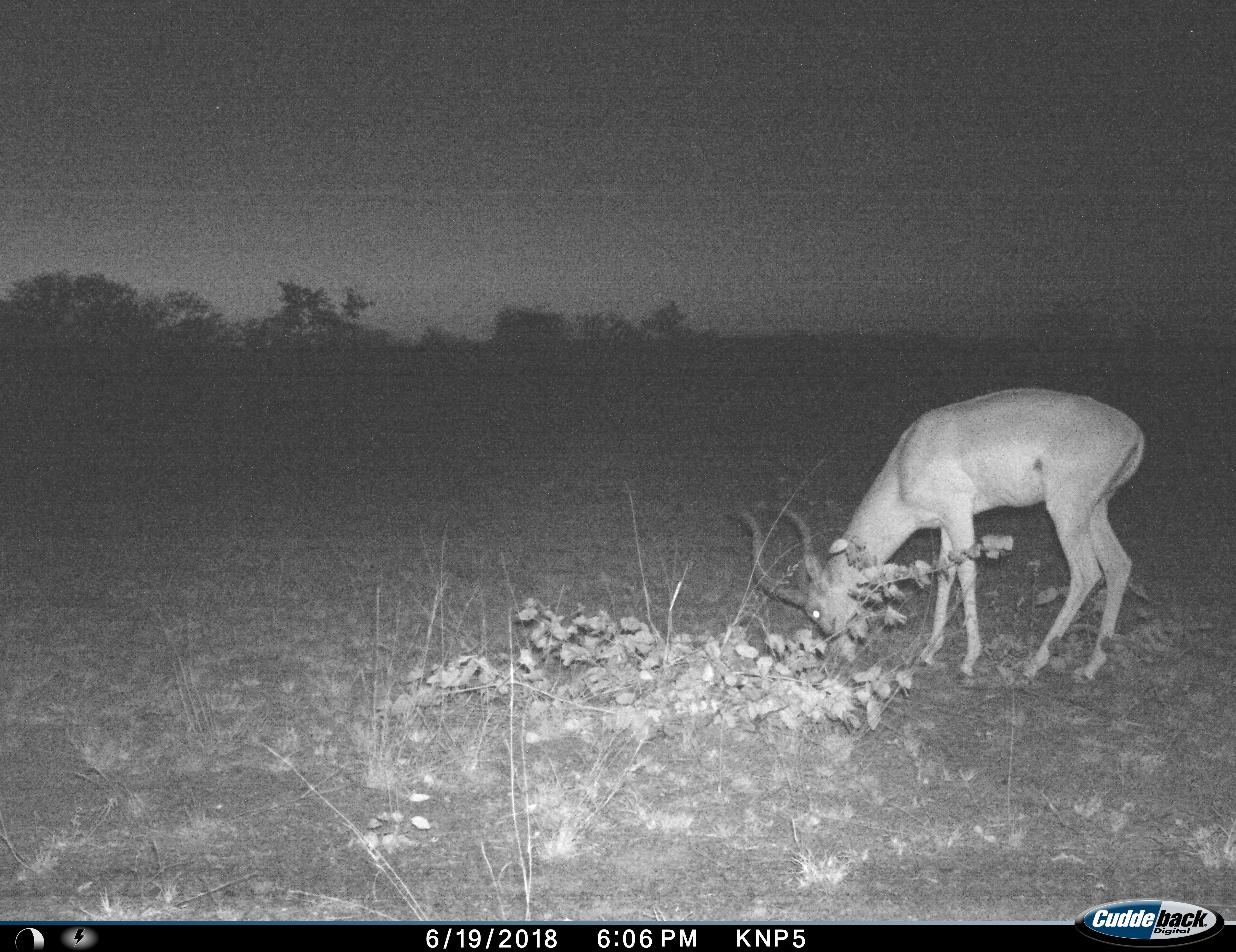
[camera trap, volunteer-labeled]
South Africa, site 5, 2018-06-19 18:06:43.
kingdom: Animalia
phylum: Chordata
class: Mammalia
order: Artiodactyla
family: Bovidae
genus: Aepyceros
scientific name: Aepyceros melampus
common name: impala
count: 1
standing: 10%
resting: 0%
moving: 10%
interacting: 0%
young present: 0%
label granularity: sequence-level